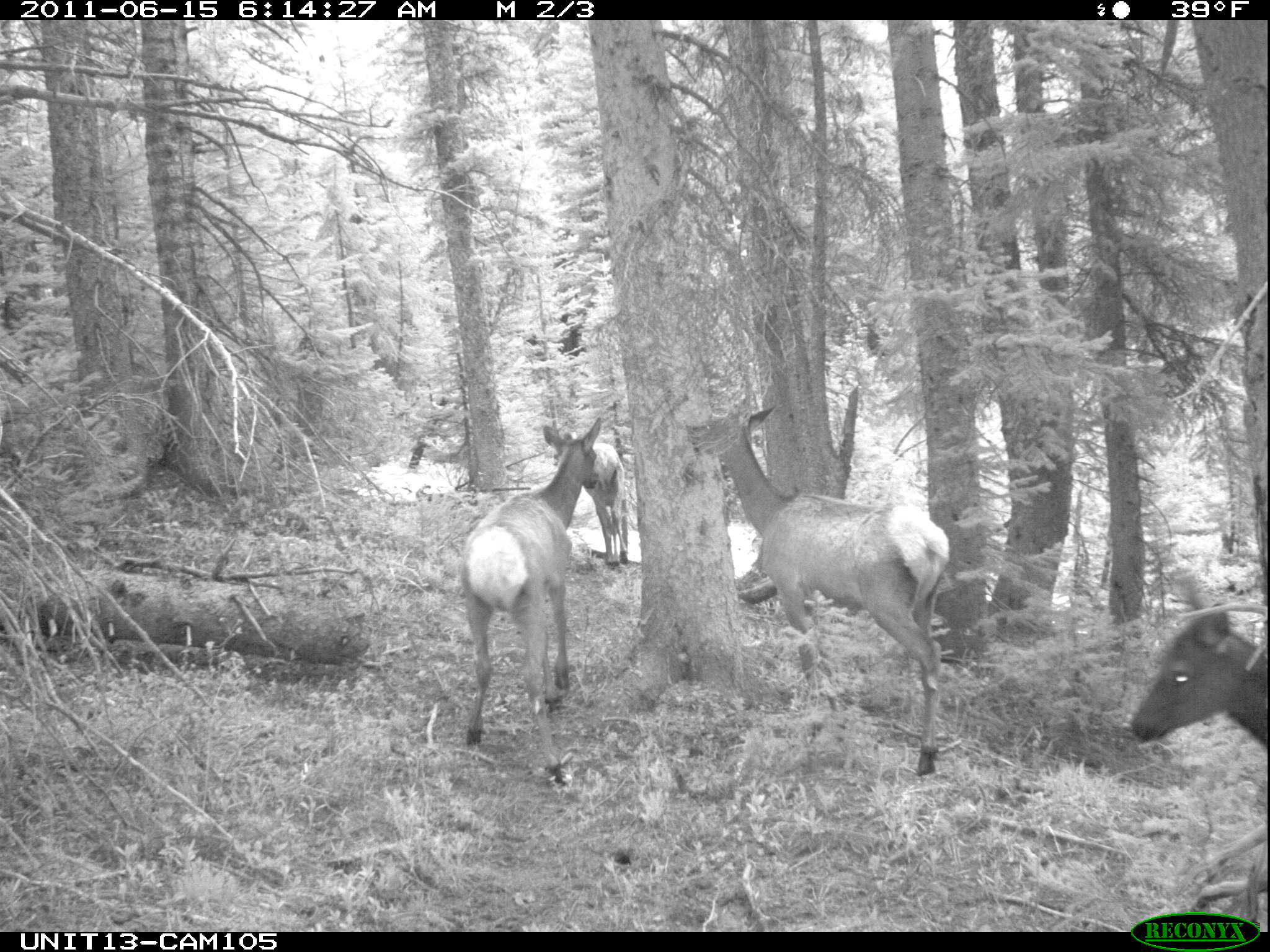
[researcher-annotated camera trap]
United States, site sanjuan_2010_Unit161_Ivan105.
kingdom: Animalia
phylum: Chordata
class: Mammalia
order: Artiodactyla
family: Cervidae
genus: Cervus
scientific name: Cervus elaphus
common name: red deer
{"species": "Cervus elaphus (red deer)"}